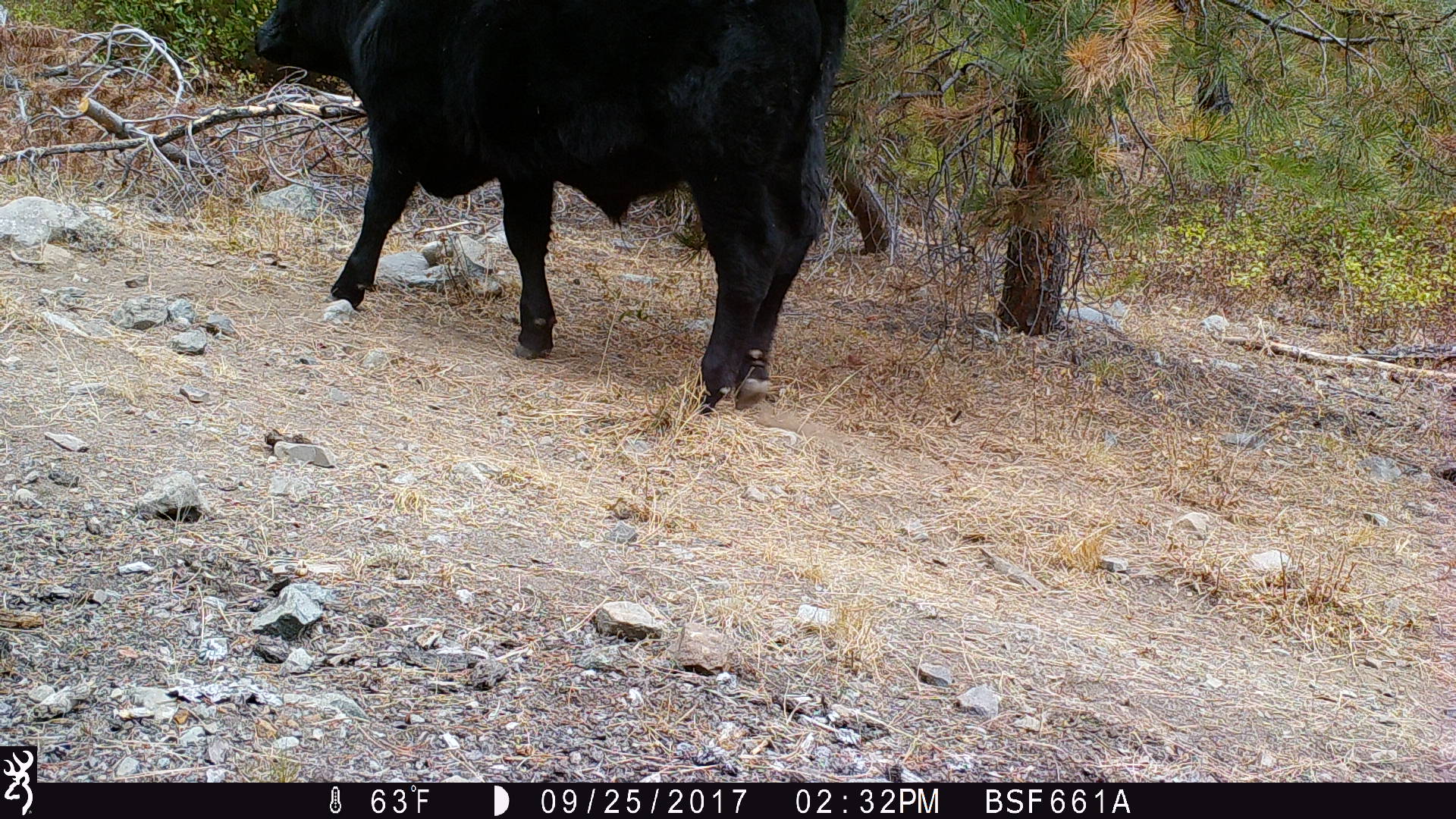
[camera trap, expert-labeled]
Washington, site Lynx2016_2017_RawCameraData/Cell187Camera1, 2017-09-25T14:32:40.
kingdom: Animalia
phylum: Chordata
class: Mammalia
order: Artiodactyla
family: Bovidae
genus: Bos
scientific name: Bos taurus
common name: domestic cattle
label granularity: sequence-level